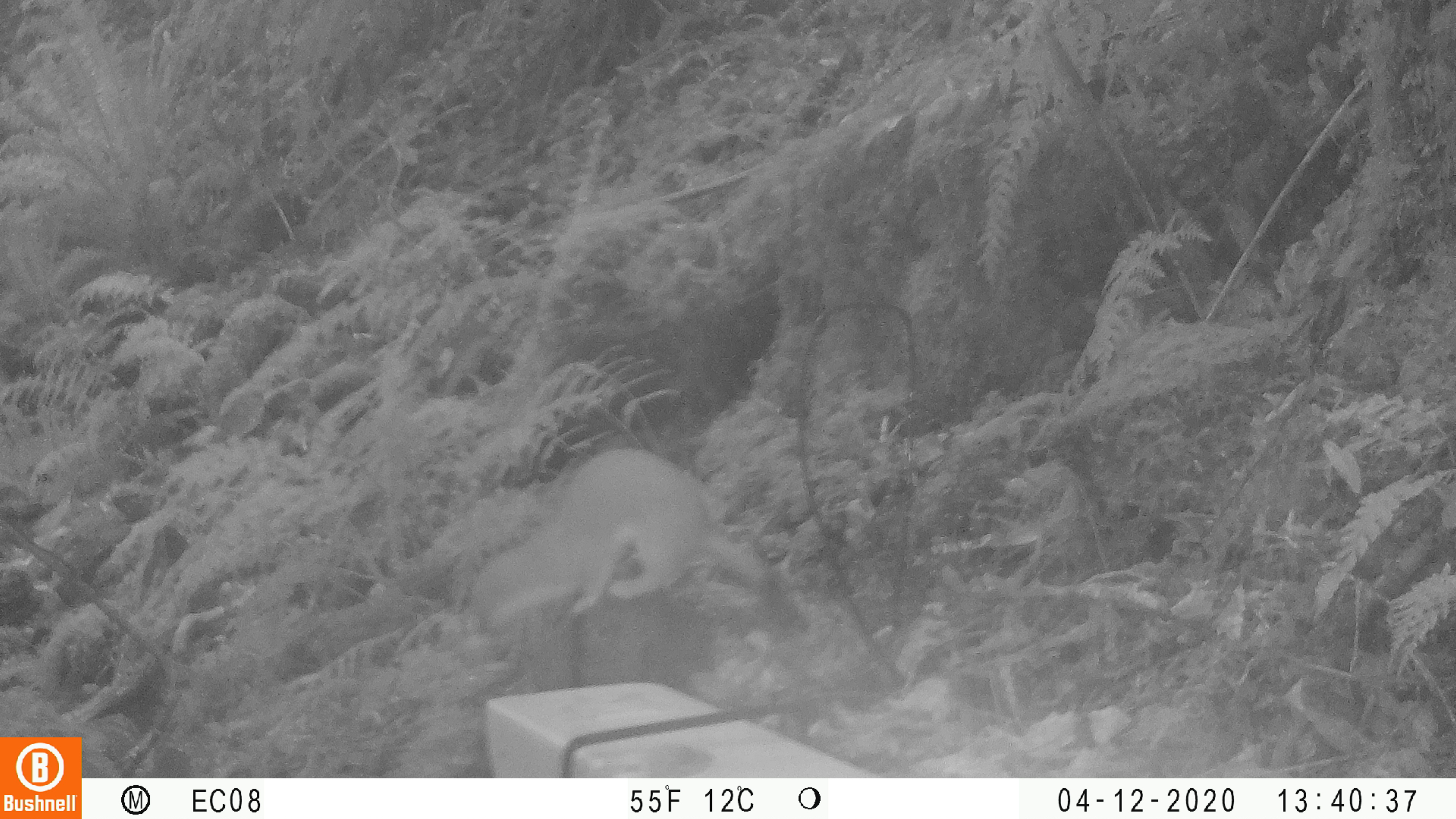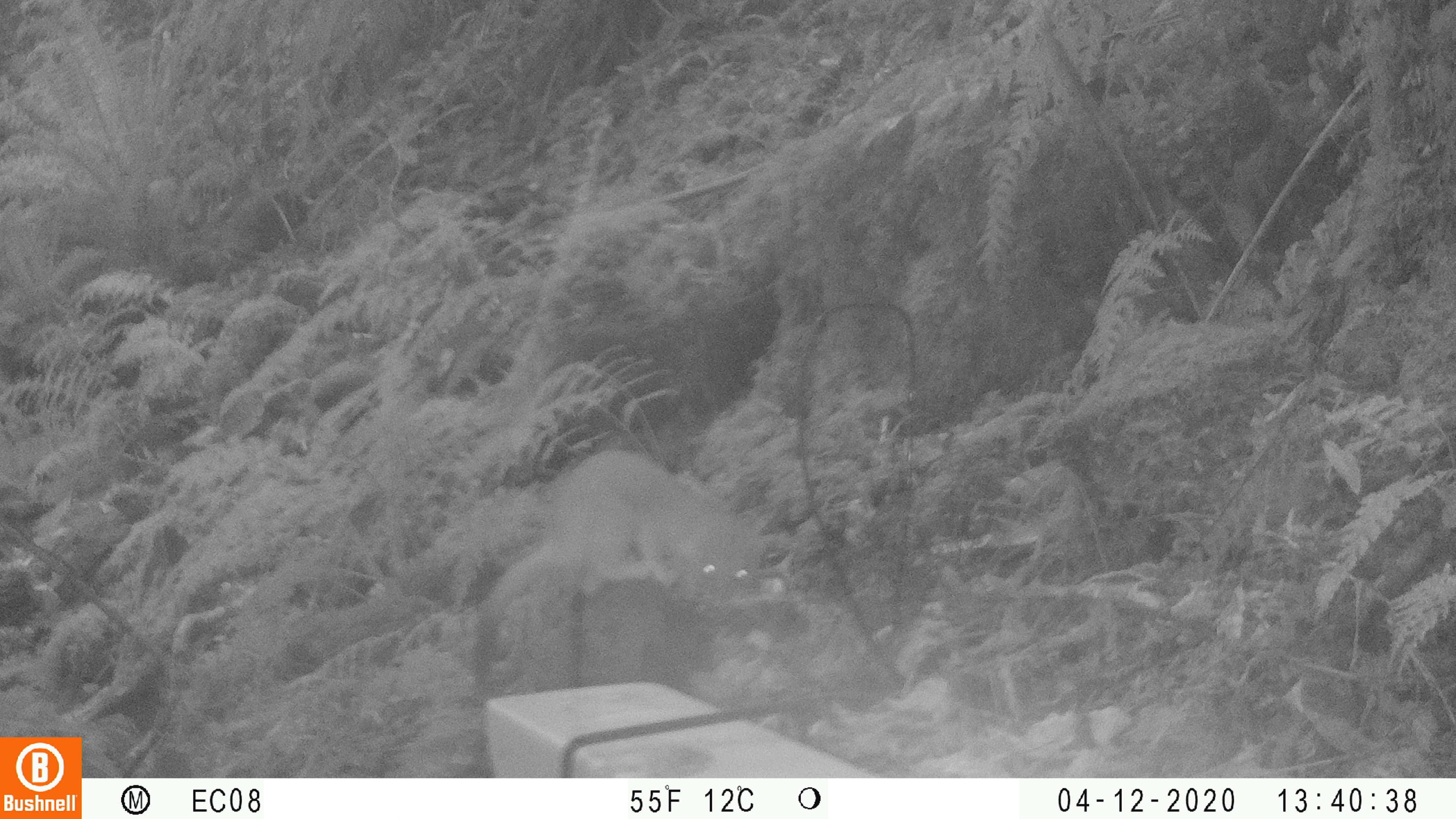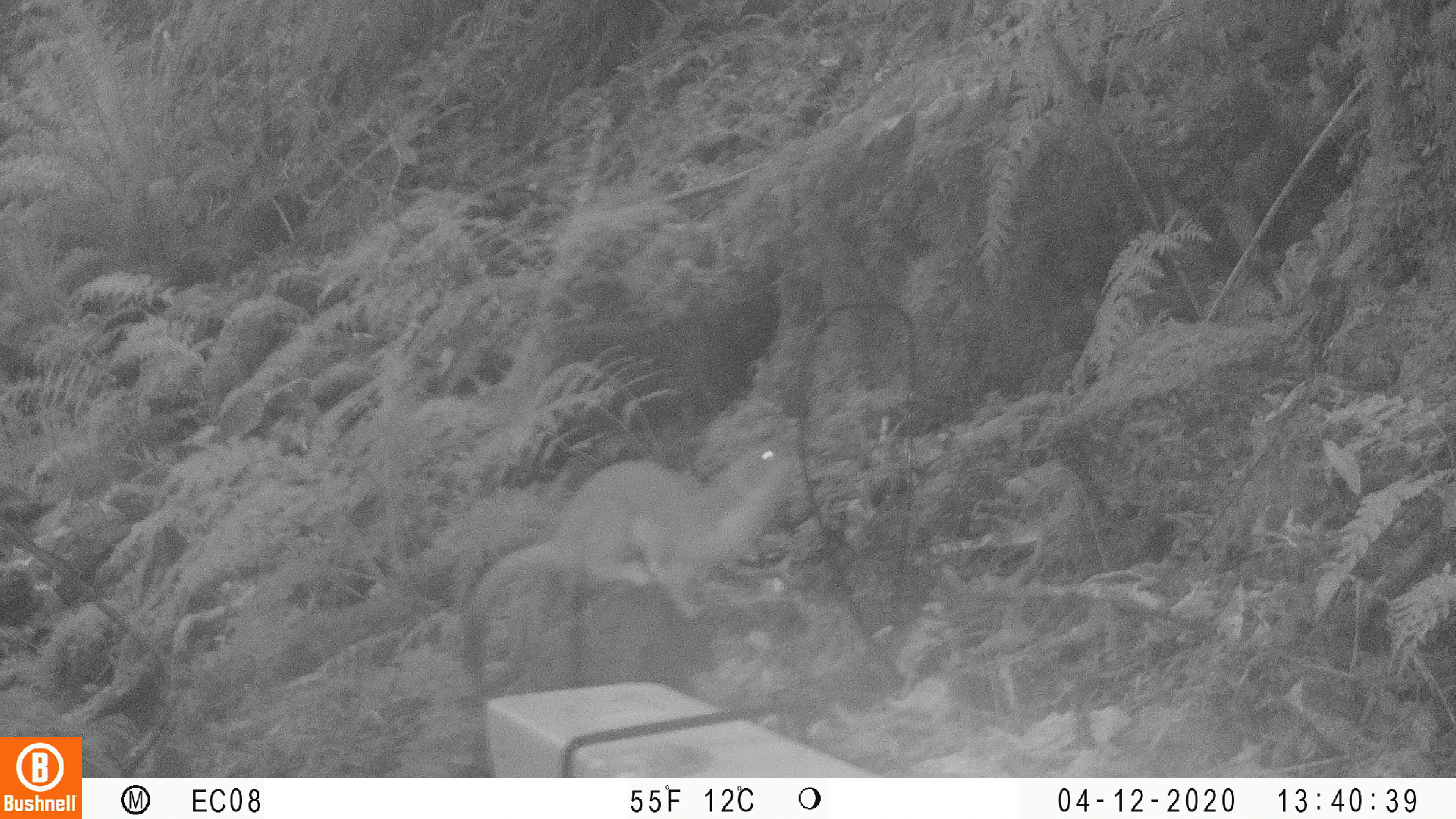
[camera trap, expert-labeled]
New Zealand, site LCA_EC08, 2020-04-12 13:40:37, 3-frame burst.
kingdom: Animalia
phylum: Chordata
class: Mammalia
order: Carnivora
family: Mustelidae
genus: Mustela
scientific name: Mustela erminea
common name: stoat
Stoat (Mustela erminea).